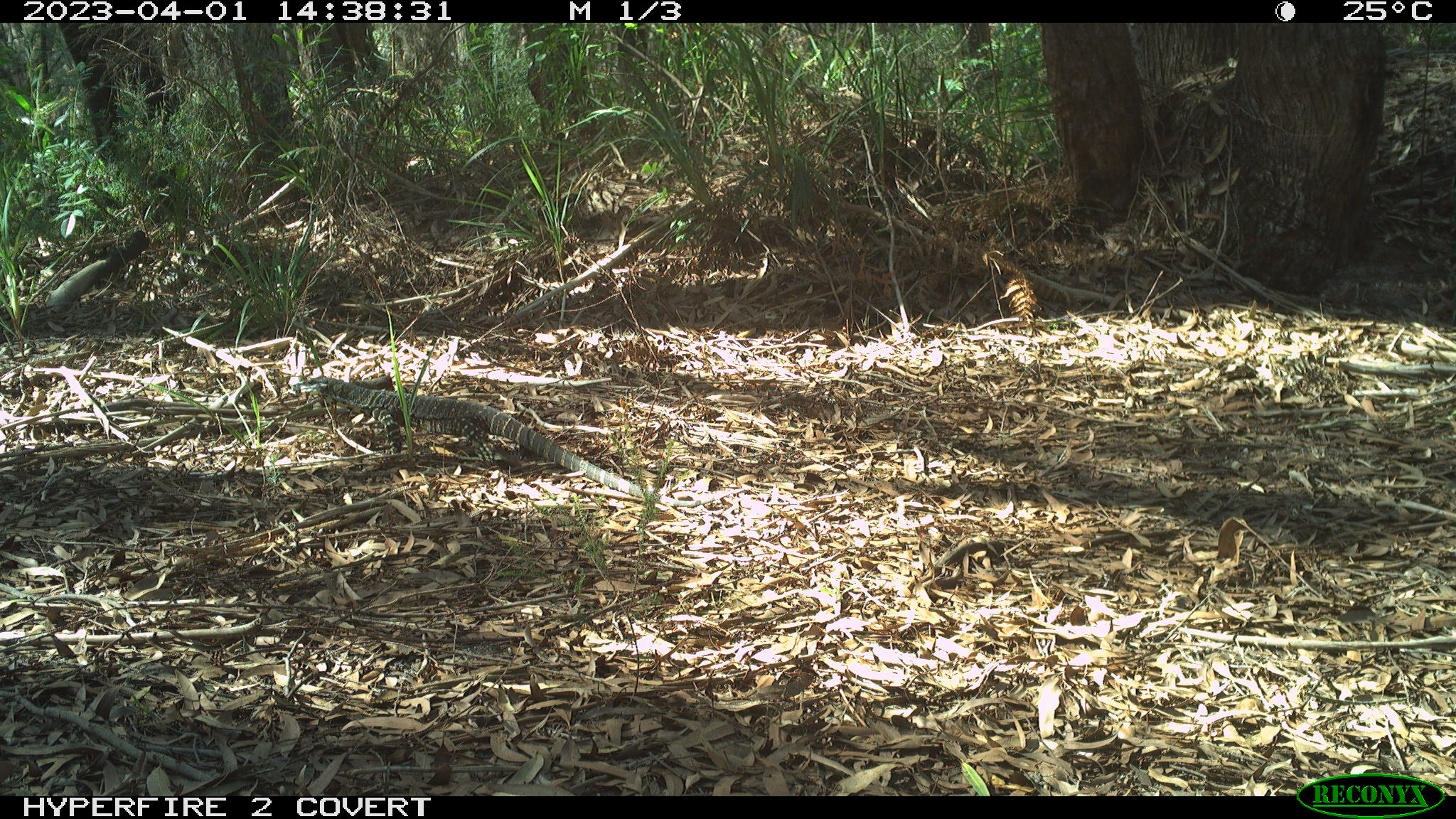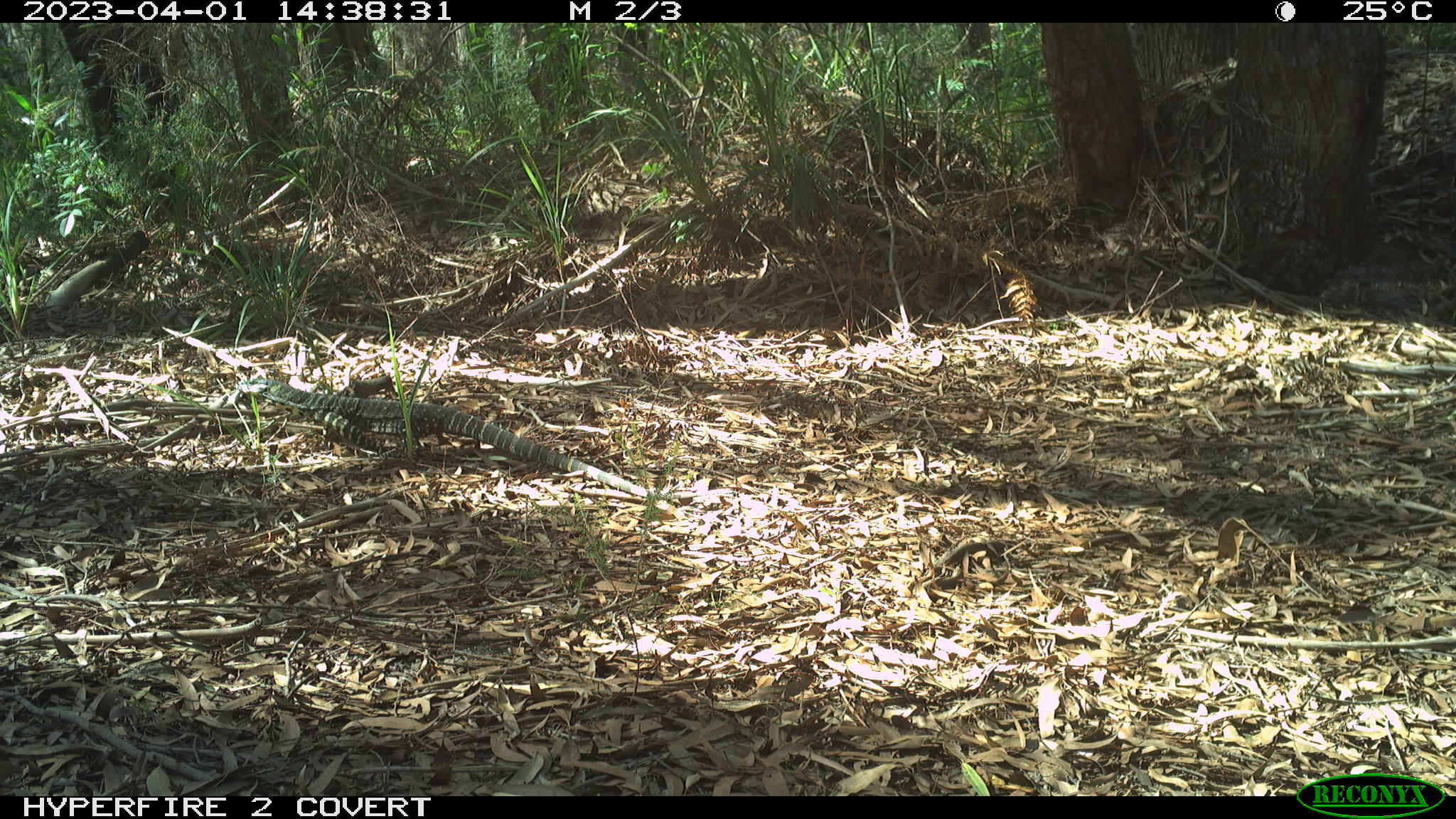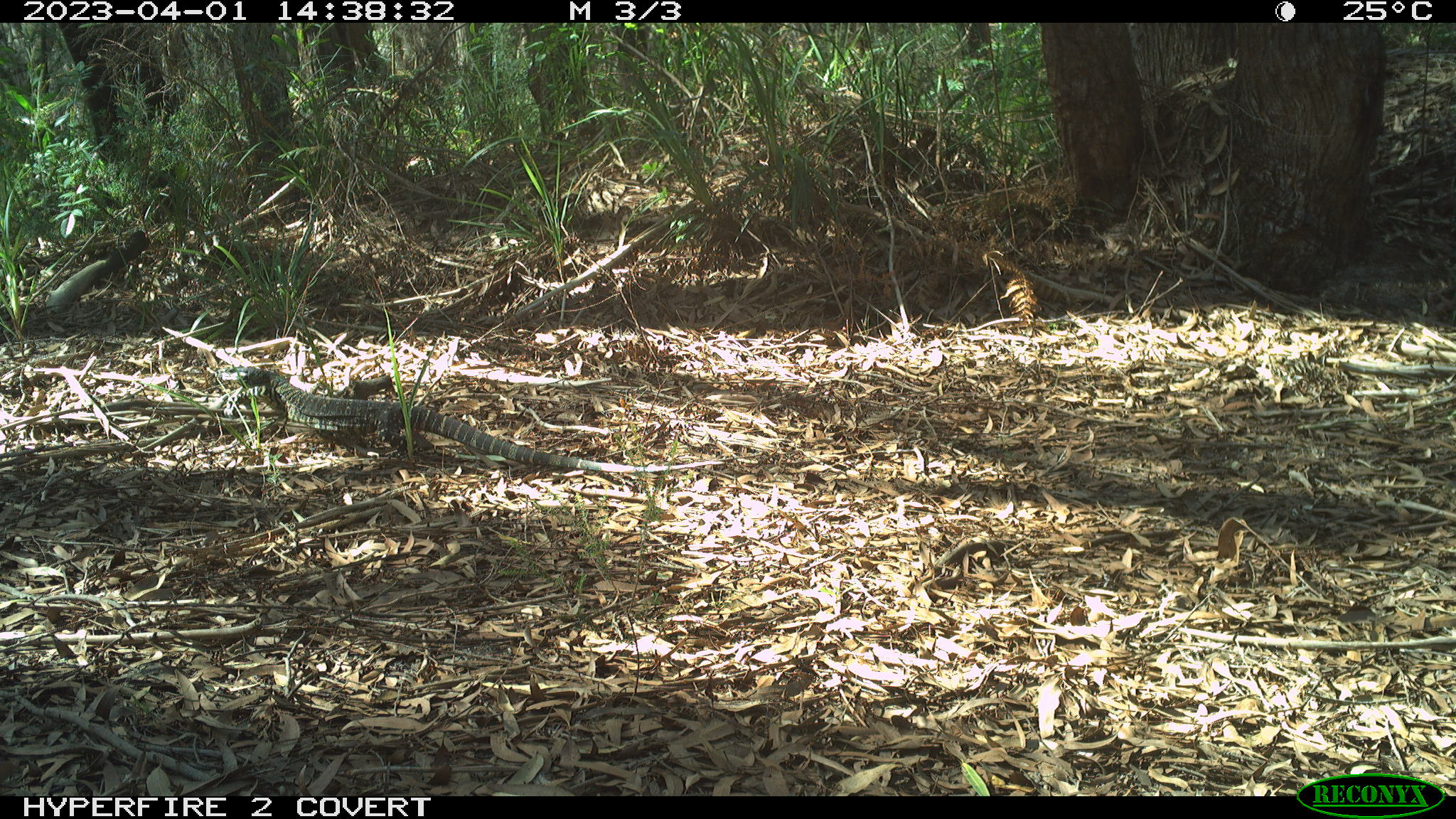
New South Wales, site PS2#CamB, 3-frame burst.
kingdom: Animalia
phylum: Chordata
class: Reptilia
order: Squamata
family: Varanidae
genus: Varanus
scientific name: Varanus varius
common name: lace monitor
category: goanna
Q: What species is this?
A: Goanna (lace monitor) (Varanus varius).